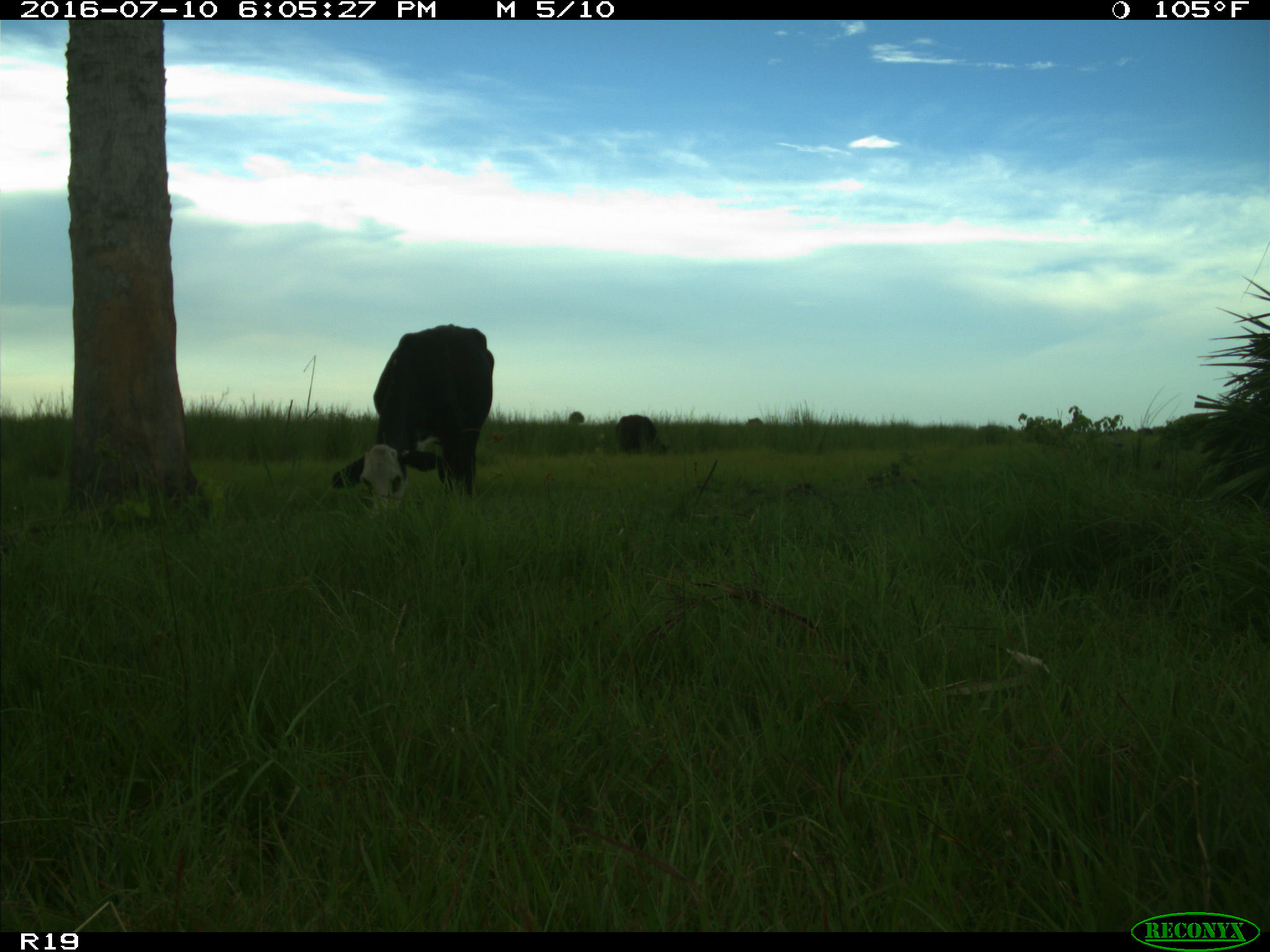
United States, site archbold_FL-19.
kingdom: Animalia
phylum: Chordata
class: Mammalia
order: Artiodactyla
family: Bovidae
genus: Bos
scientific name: Bos taurus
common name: domestic cow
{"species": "Bos taurus (domestic cow)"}